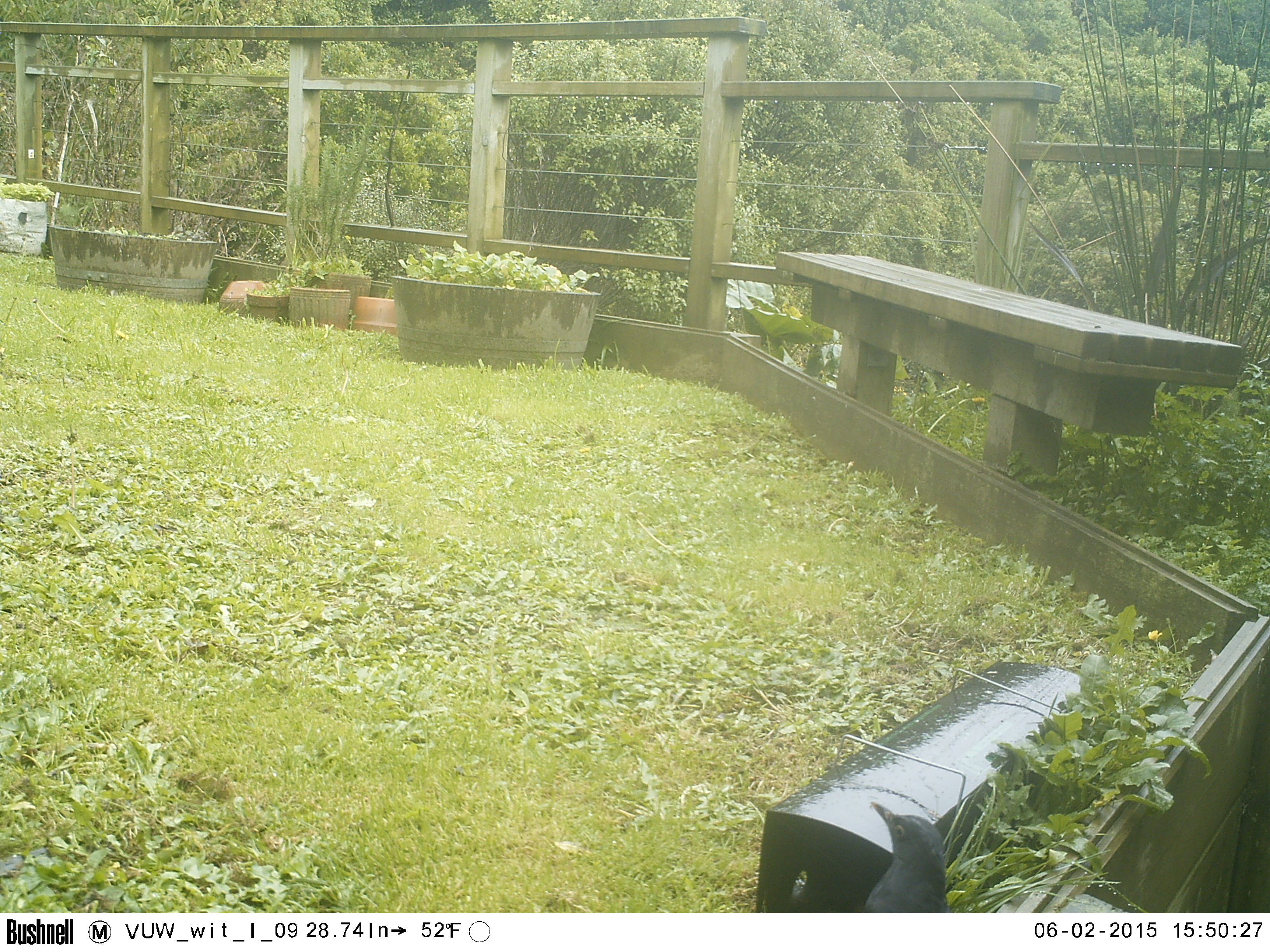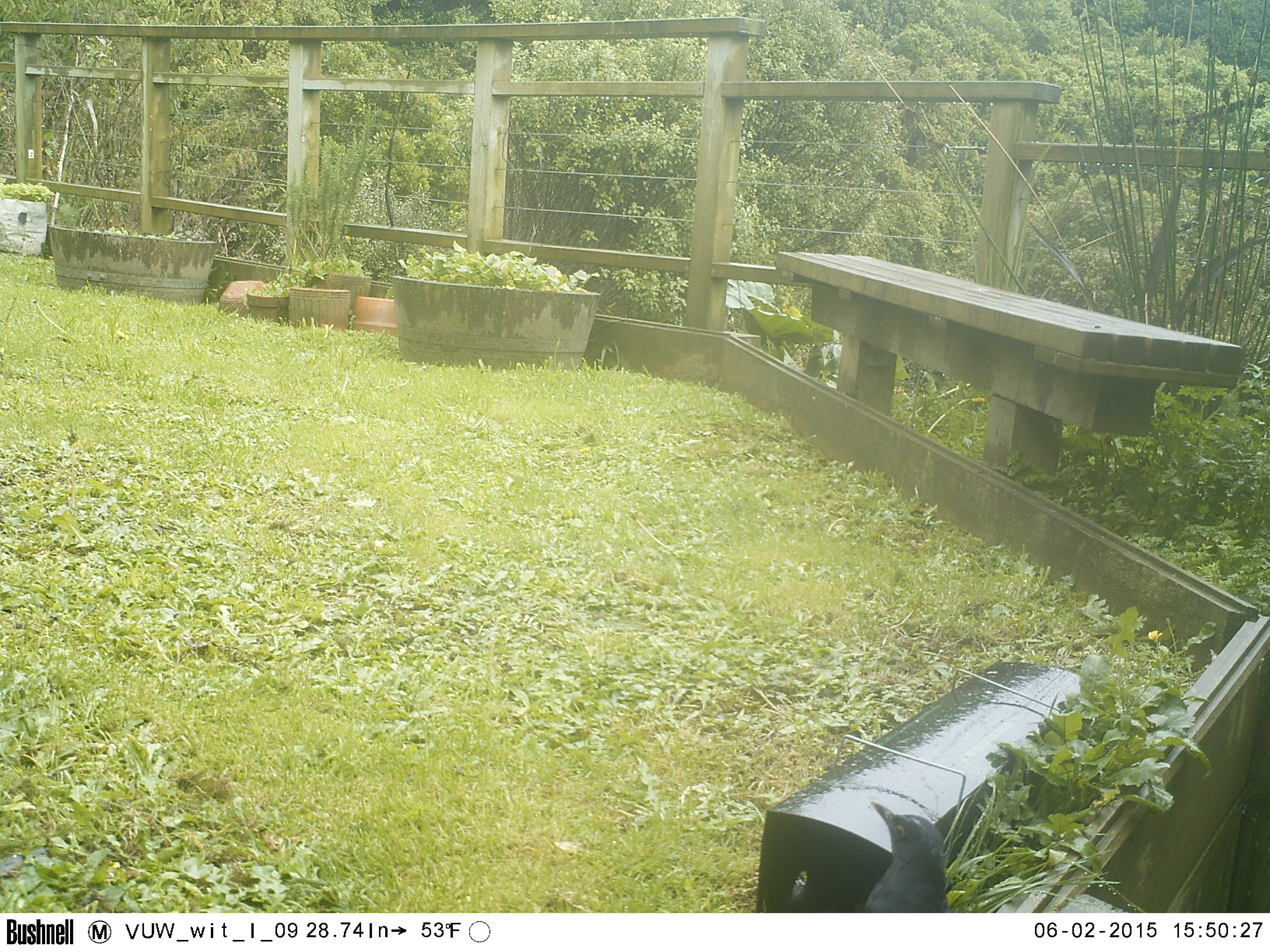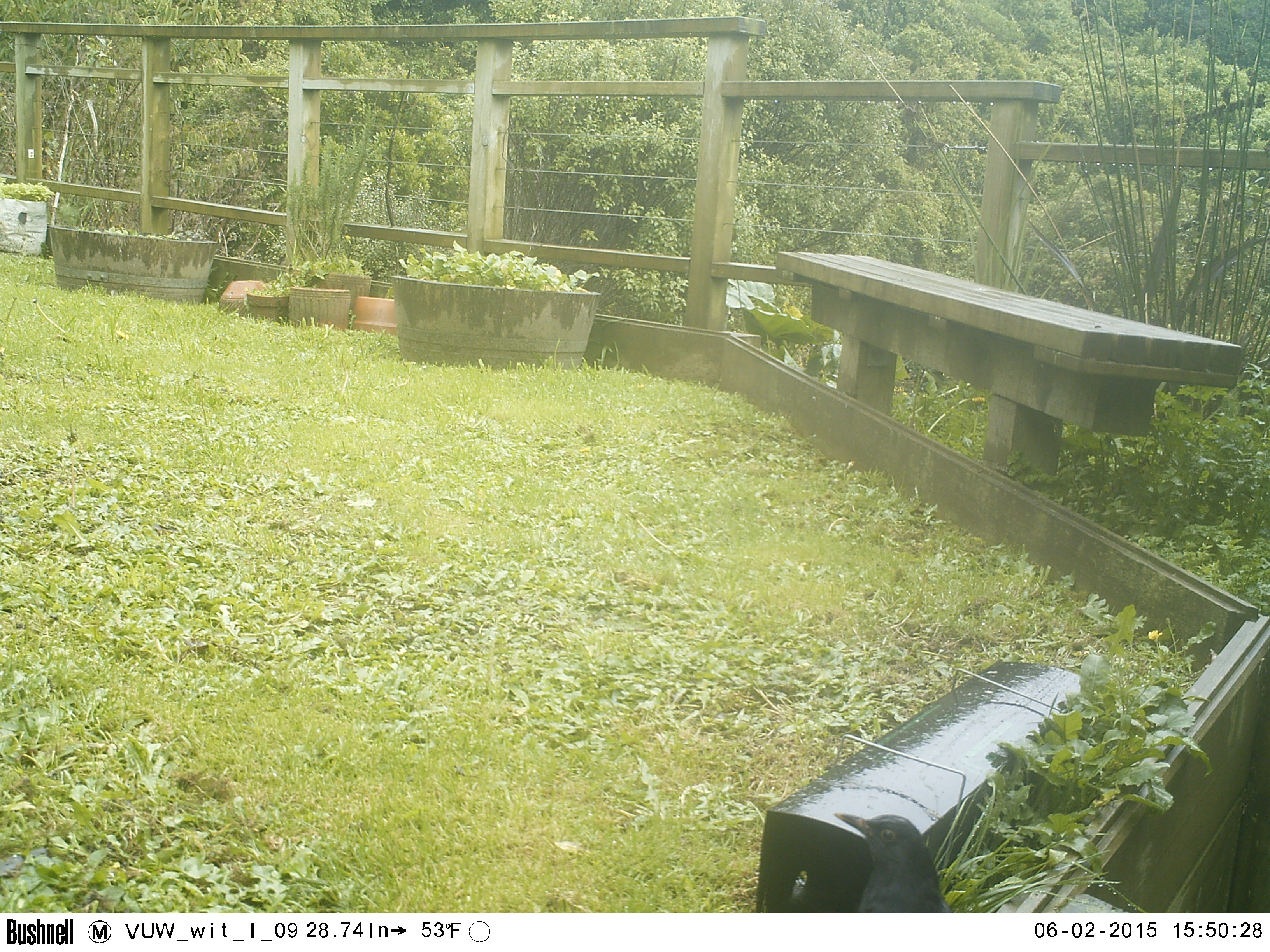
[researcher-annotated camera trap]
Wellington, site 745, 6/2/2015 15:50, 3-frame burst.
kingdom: Animalia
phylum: Chordata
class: Aves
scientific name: Aves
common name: bird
Bird (Aves).